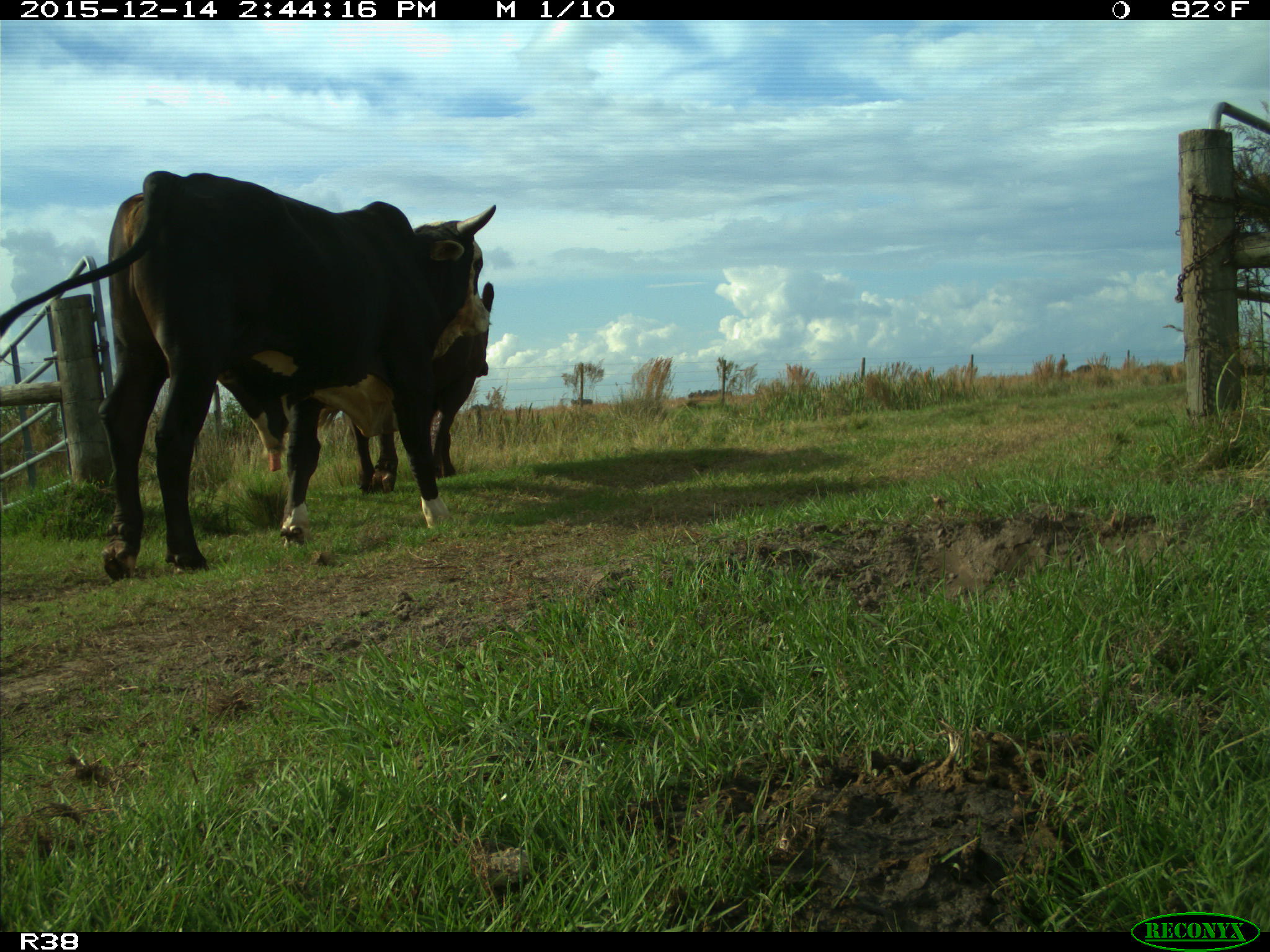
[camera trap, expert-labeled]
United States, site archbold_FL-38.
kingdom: Animalia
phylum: Chordata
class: Mammalia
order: Artiodactyla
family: Bovidae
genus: Bos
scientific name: Bos taurus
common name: domestic cow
Bos taurus (domestic cow).